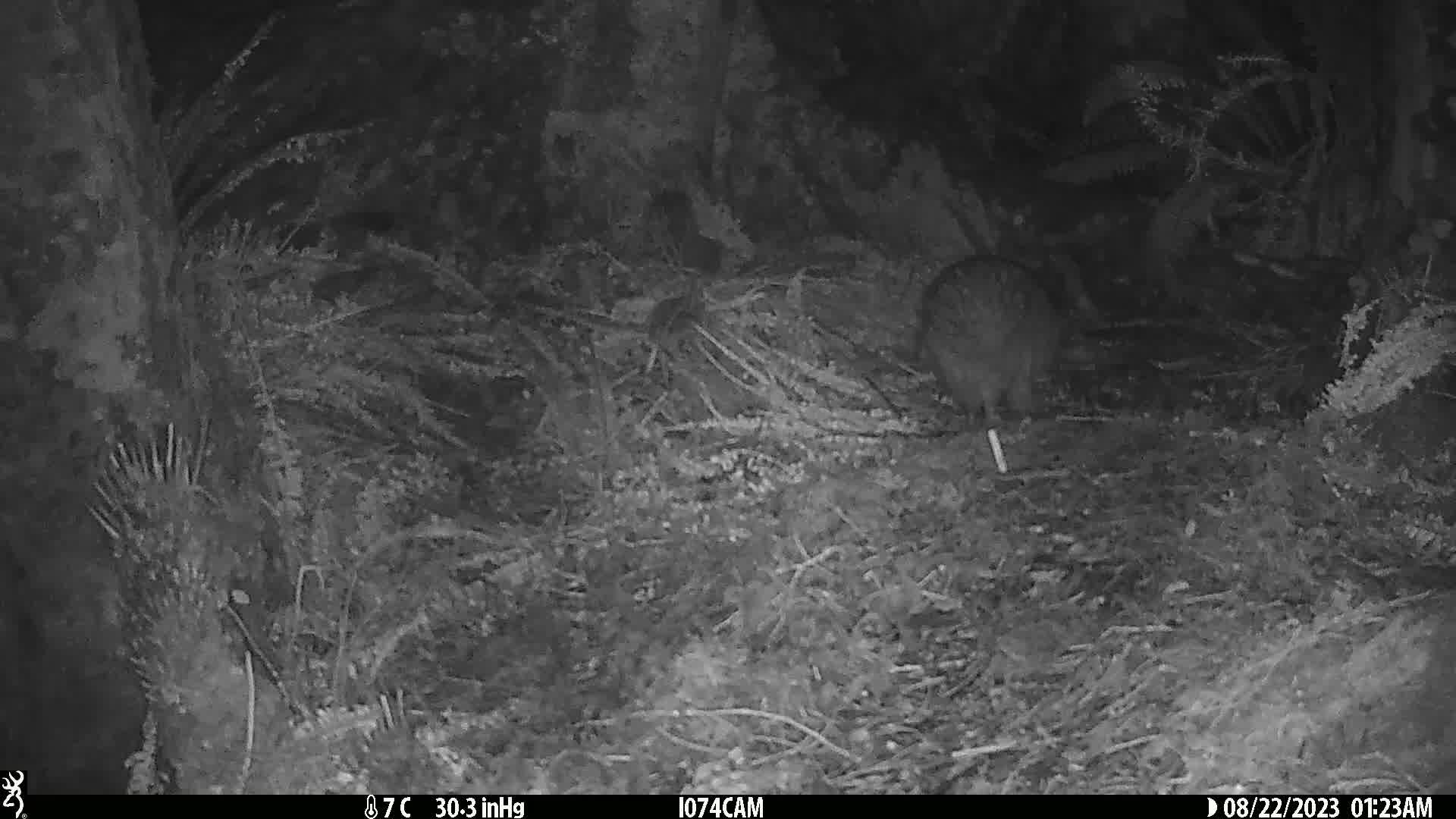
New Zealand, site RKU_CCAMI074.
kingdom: Animalia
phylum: Chordata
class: Aves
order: Apterygiformes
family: Apterygidae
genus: Apteryx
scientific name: Apteryx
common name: kiwi